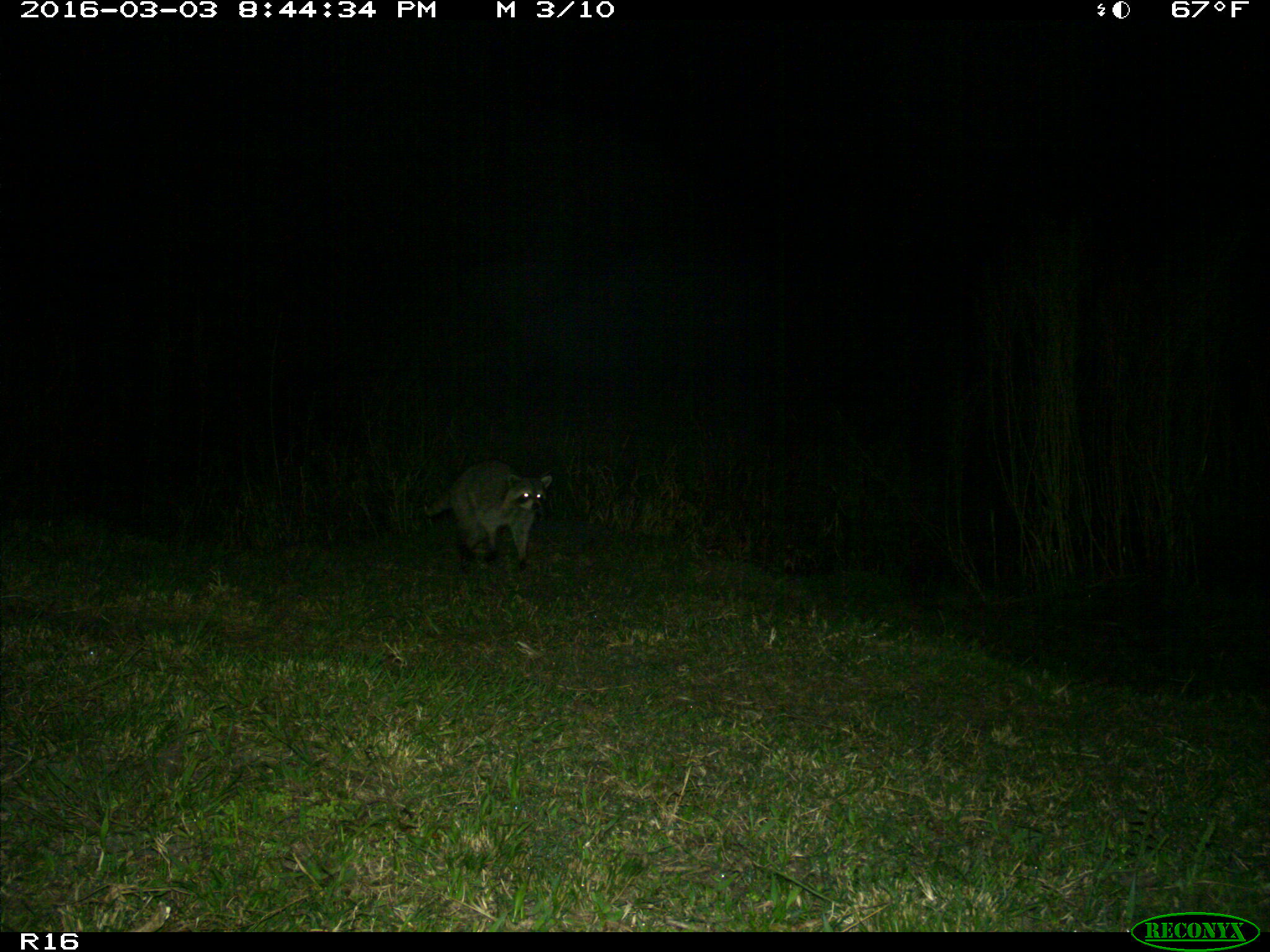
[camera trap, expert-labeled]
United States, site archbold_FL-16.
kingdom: Animalia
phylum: Chordata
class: Mammalia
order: Carnivora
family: Procyonidae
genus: Procyon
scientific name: Procyon lotor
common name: common raccoon